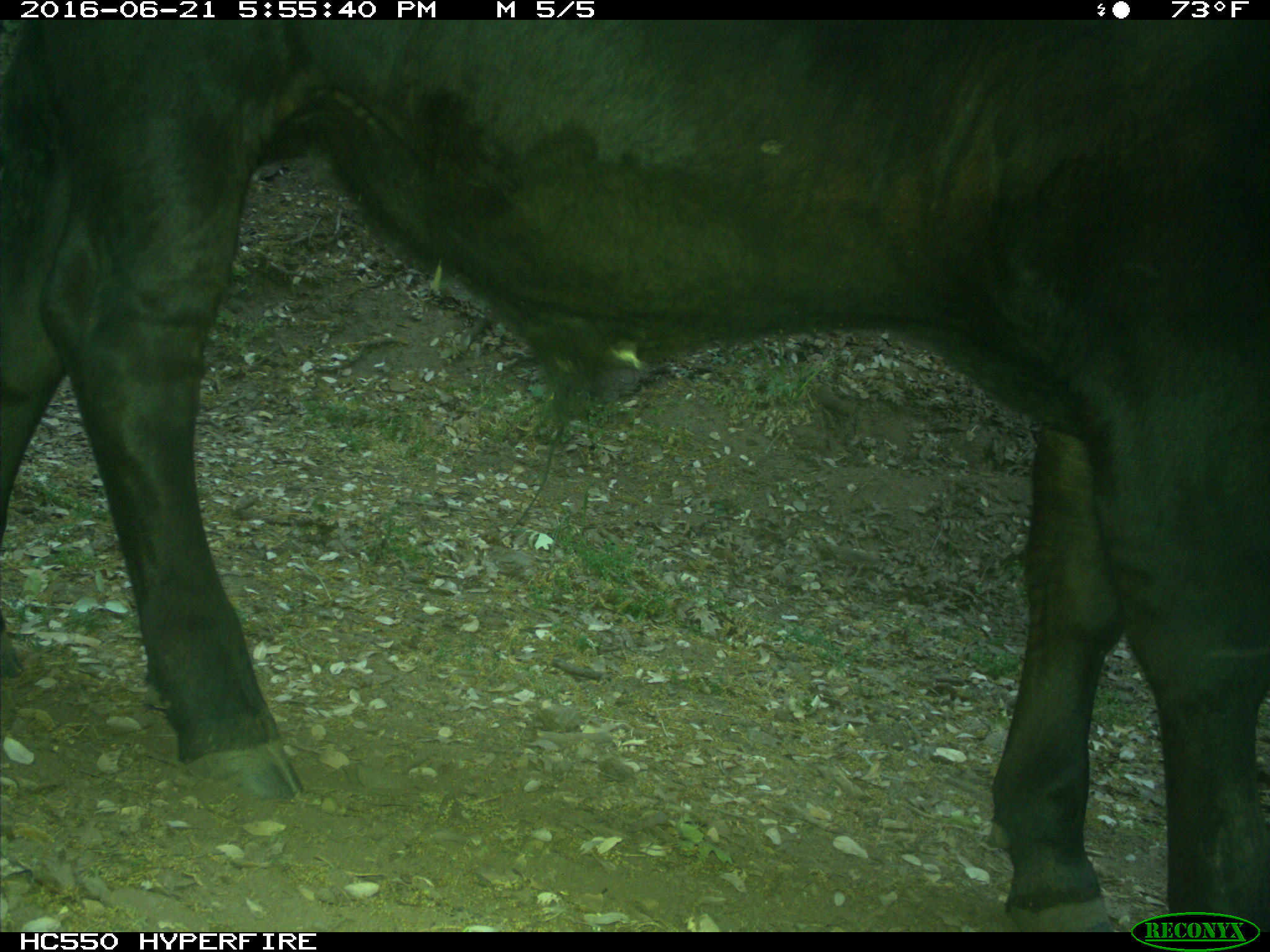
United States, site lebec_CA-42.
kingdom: Animalia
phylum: Chordata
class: Mammalia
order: Artiodactyla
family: Bovidae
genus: Bos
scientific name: Bos taurus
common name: domestic cow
Bos taurus (domestic cow).